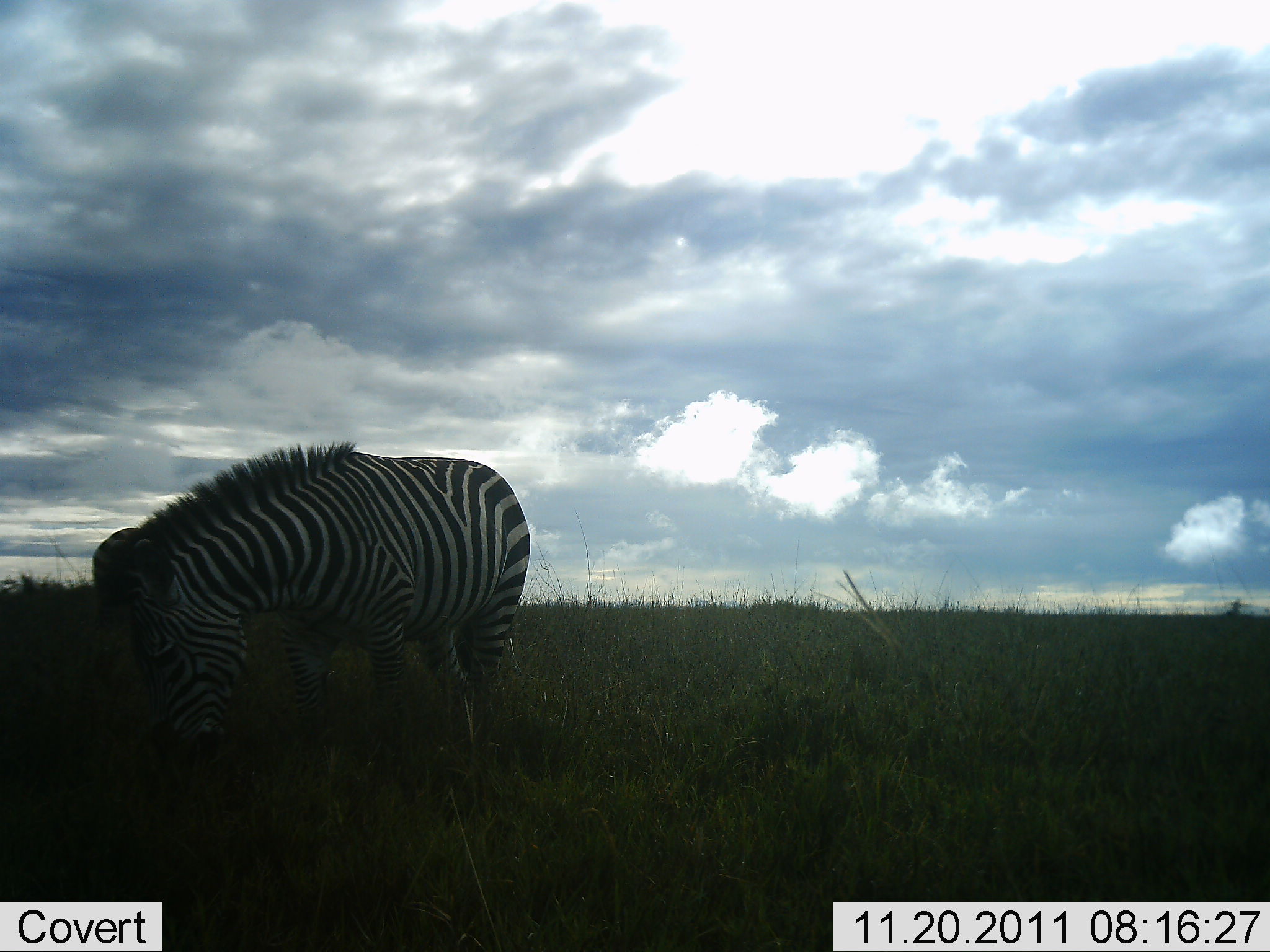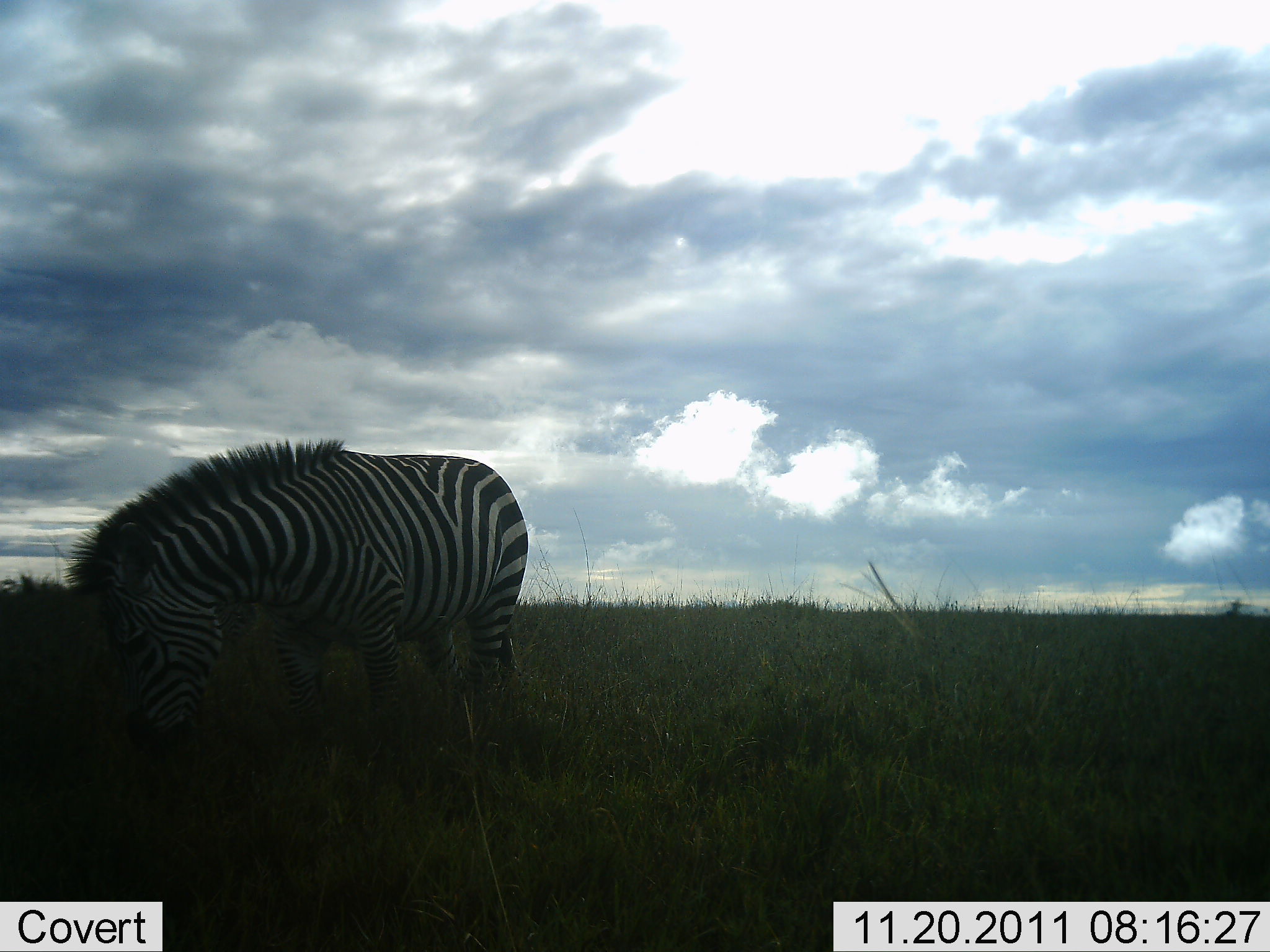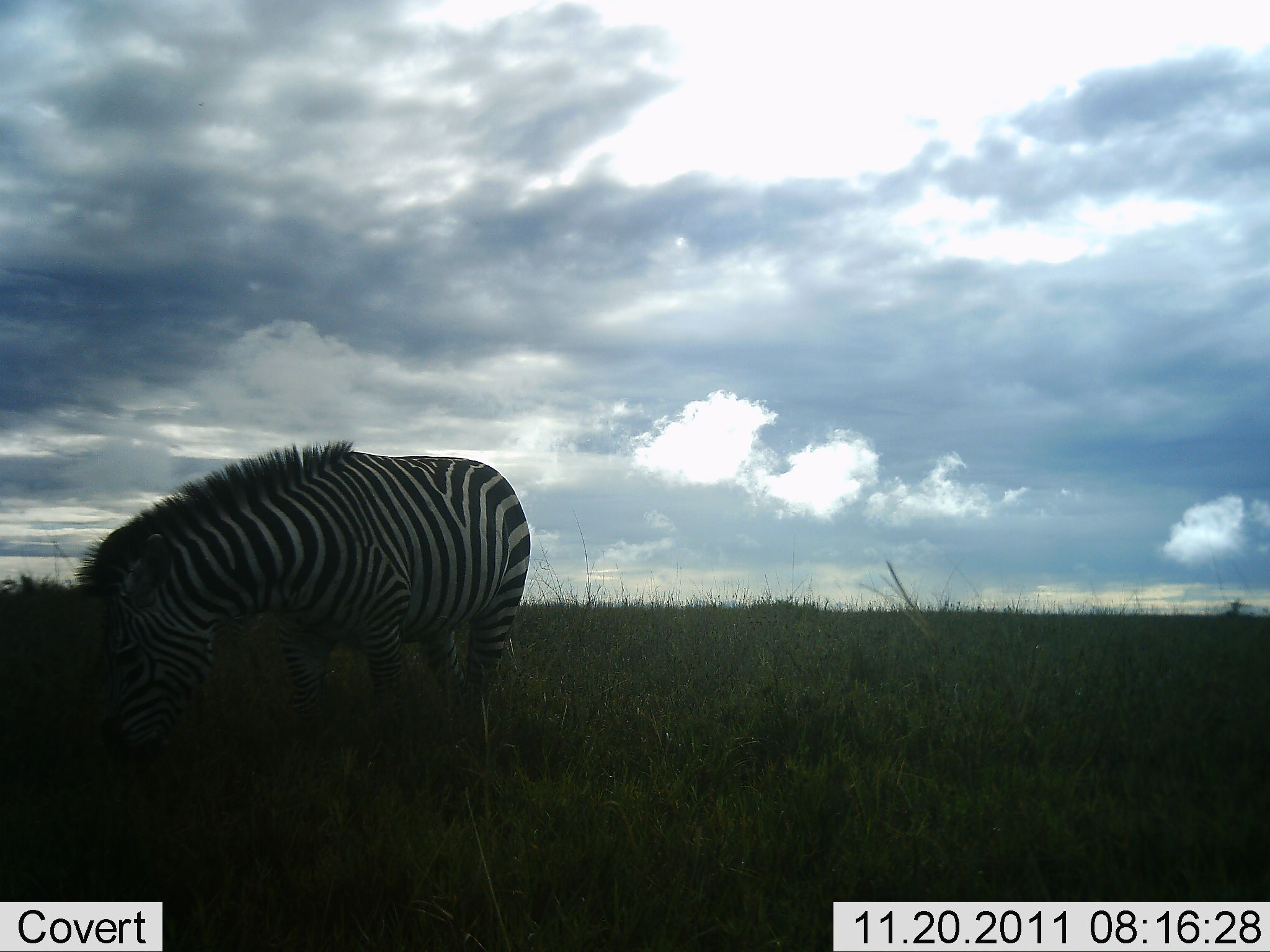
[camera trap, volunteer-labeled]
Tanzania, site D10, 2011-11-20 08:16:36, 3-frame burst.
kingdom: Animalia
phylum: Chordata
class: Mammalia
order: Perissodactyla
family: Equidae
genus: Equus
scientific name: Equus quagga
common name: plains zebra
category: zebra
Zebra (plains zebra) (Equus quagga), count 1. Behavior (volunteer vote fractions): standing 15%, resting 0%, moving 0%, interacting 0%. Young present (vote fraction): 0%. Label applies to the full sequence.